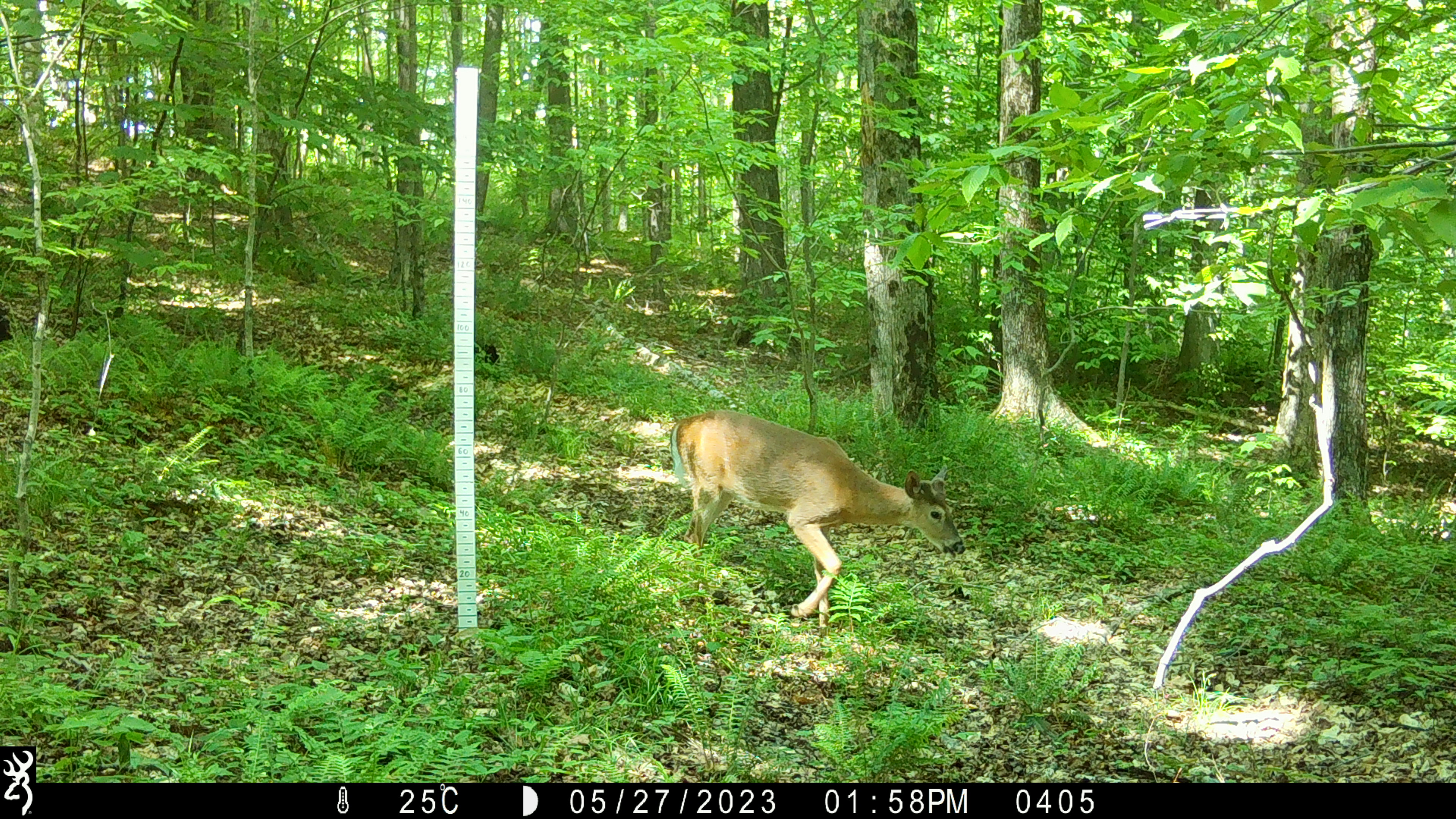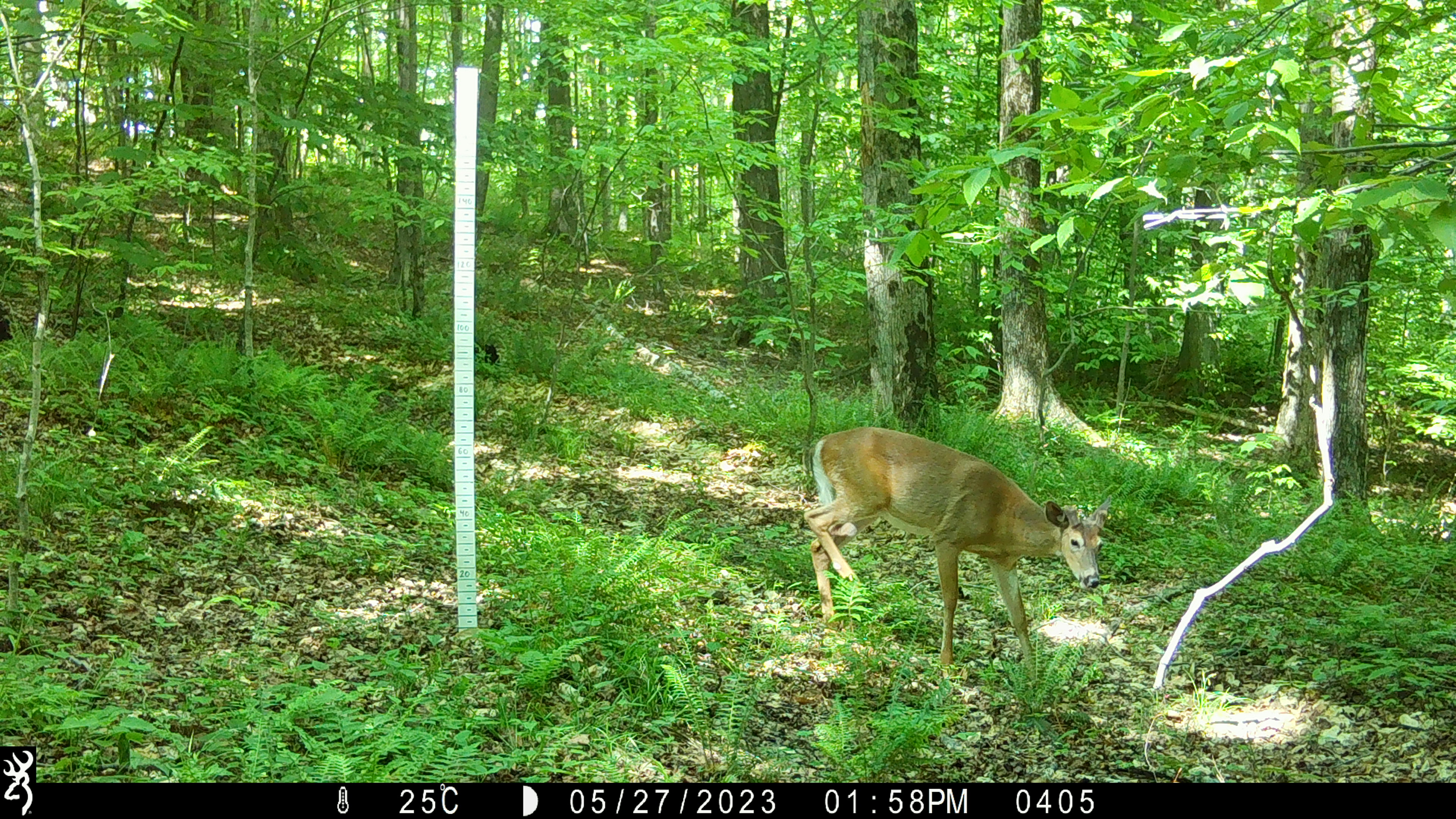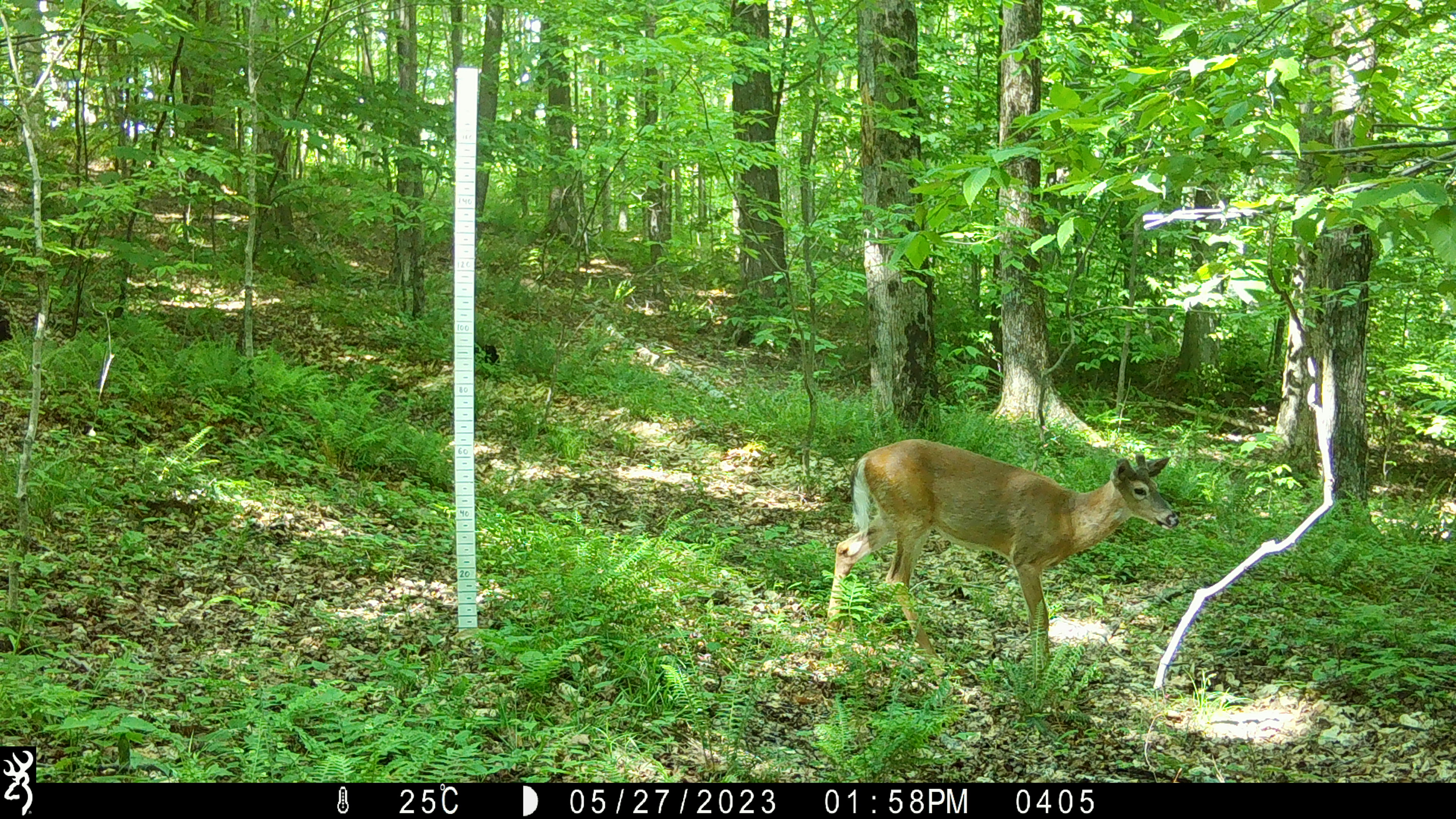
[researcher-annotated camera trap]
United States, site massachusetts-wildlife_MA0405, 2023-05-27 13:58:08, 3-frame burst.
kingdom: Animalia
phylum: Chordata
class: Mammalia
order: Artiodactyla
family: Cervidae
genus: Odocoileus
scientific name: Odocoileus virginianus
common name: white-tailed deer